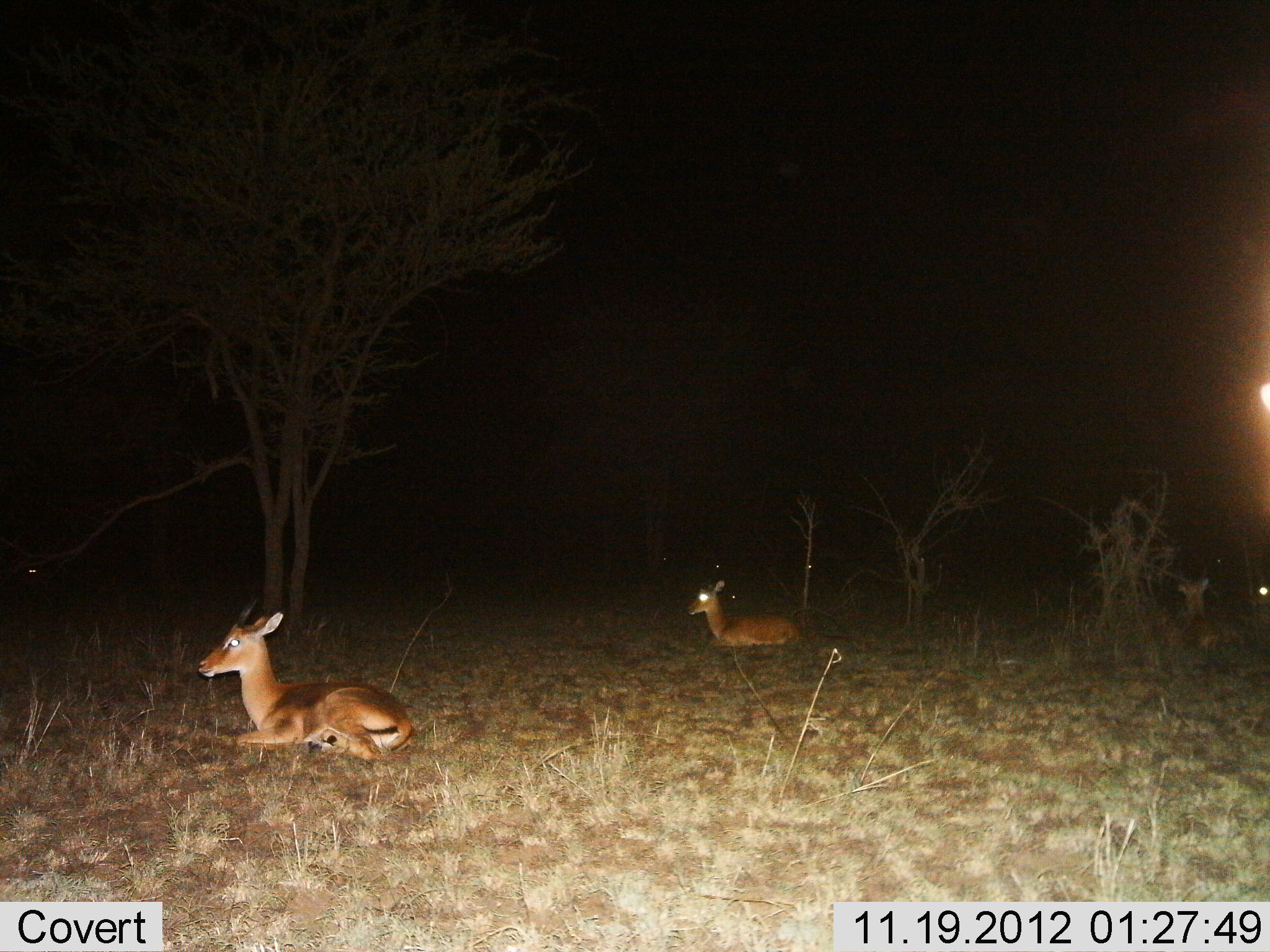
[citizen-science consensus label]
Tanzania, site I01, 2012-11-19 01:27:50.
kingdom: Animalia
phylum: Chordata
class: Mammalia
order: Artiodactyla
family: Bovidae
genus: Redunca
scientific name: Redunca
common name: reedbuck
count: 3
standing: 0%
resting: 100%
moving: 0%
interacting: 0%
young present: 0%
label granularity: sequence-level